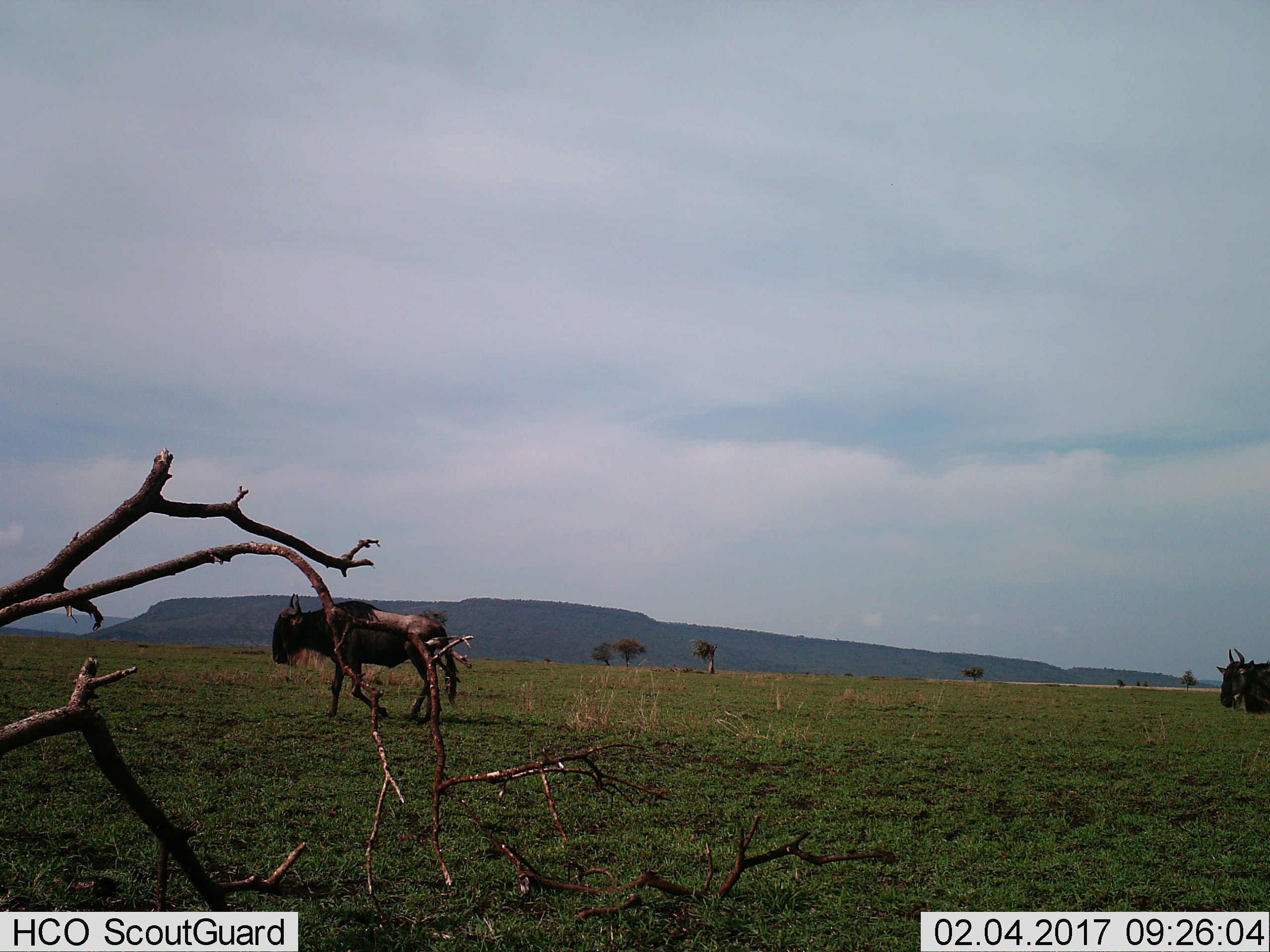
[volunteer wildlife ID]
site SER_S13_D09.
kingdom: Animalia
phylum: Chordata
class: Mammalia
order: Artiodactyla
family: Bovidae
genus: Connochaetes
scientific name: Connochaetes taurinus taurinus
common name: blue wildebeest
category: wildebeestblue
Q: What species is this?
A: Wildebeestblue (blue wildebeest) (Connochaetes taurinus taurinus).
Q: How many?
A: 2.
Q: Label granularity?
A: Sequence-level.